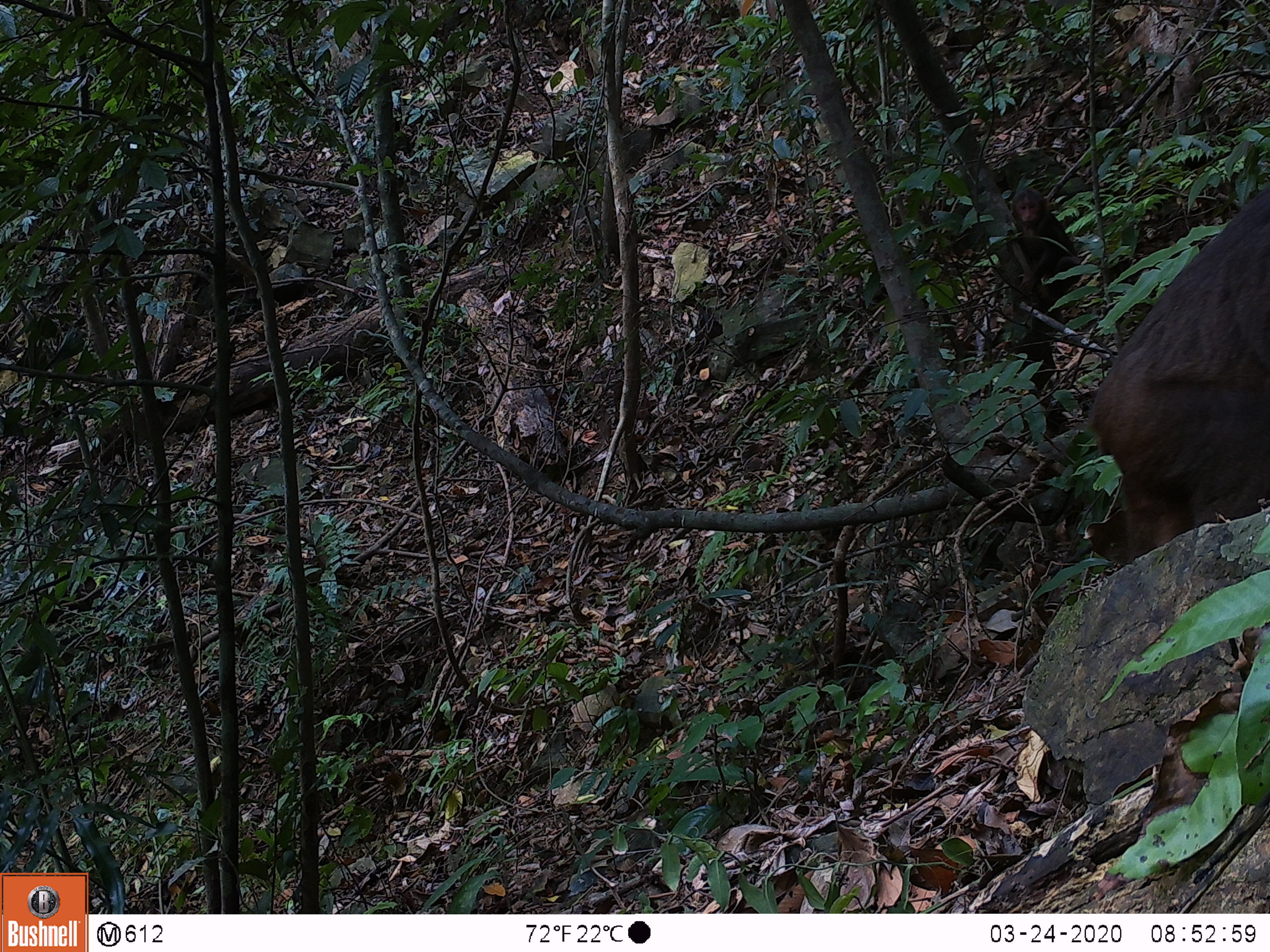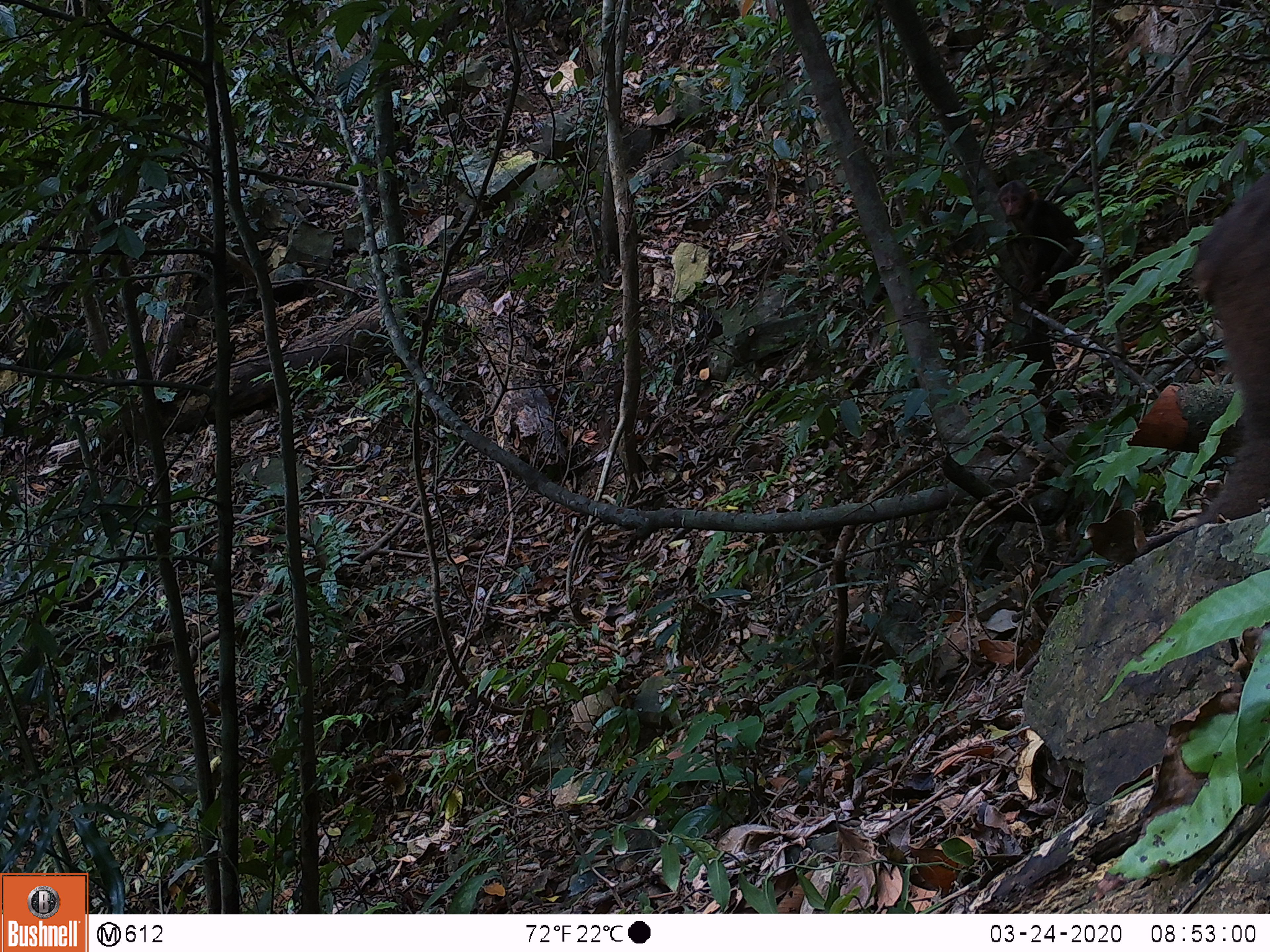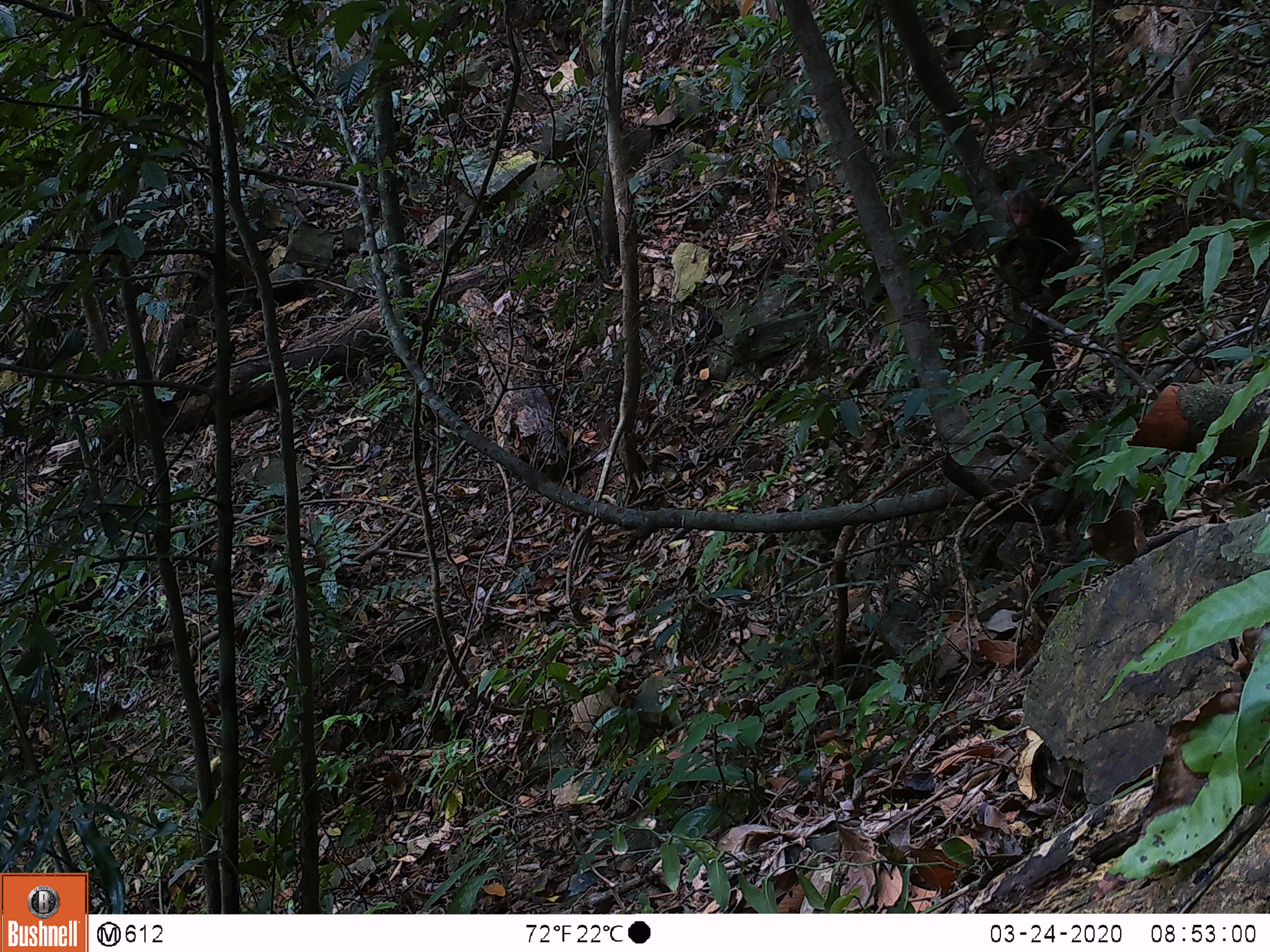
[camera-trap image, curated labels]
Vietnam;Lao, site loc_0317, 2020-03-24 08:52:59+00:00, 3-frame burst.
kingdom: Animalia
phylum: Chordata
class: Mammalia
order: Primates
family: Cercopithecidae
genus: Macaca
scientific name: Macaca arctoides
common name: stump-tailed macaque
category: stump tailed macaque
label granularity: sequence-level